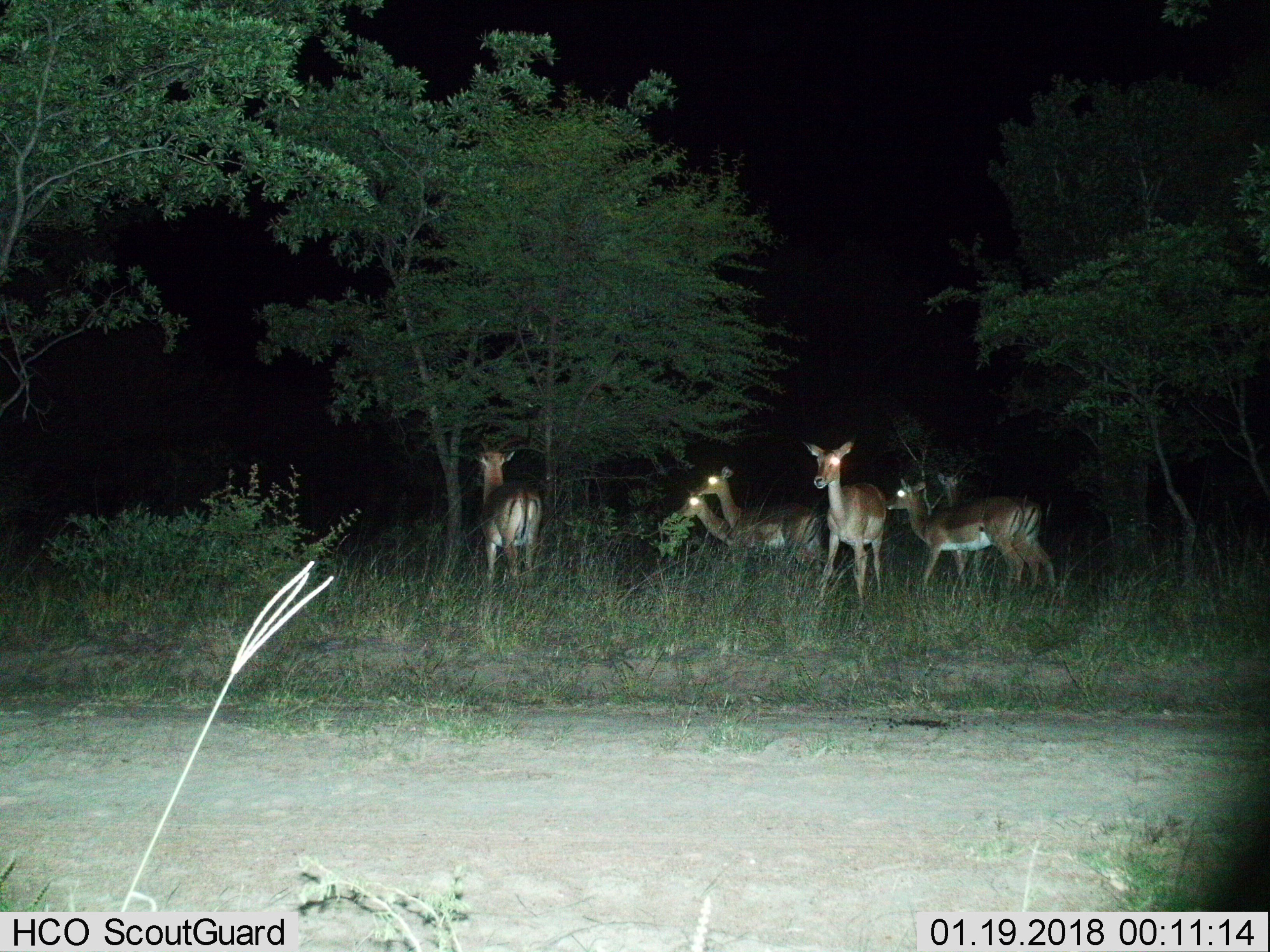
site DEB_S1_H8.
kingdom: Animalia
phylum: Chordata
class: Mammalia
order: Artiodactyla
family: Bovidae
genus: Aepyceros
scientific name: Aepyceros melampus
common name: impala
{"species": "impala (Aepyceros melampus)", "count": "6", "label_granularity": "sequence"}